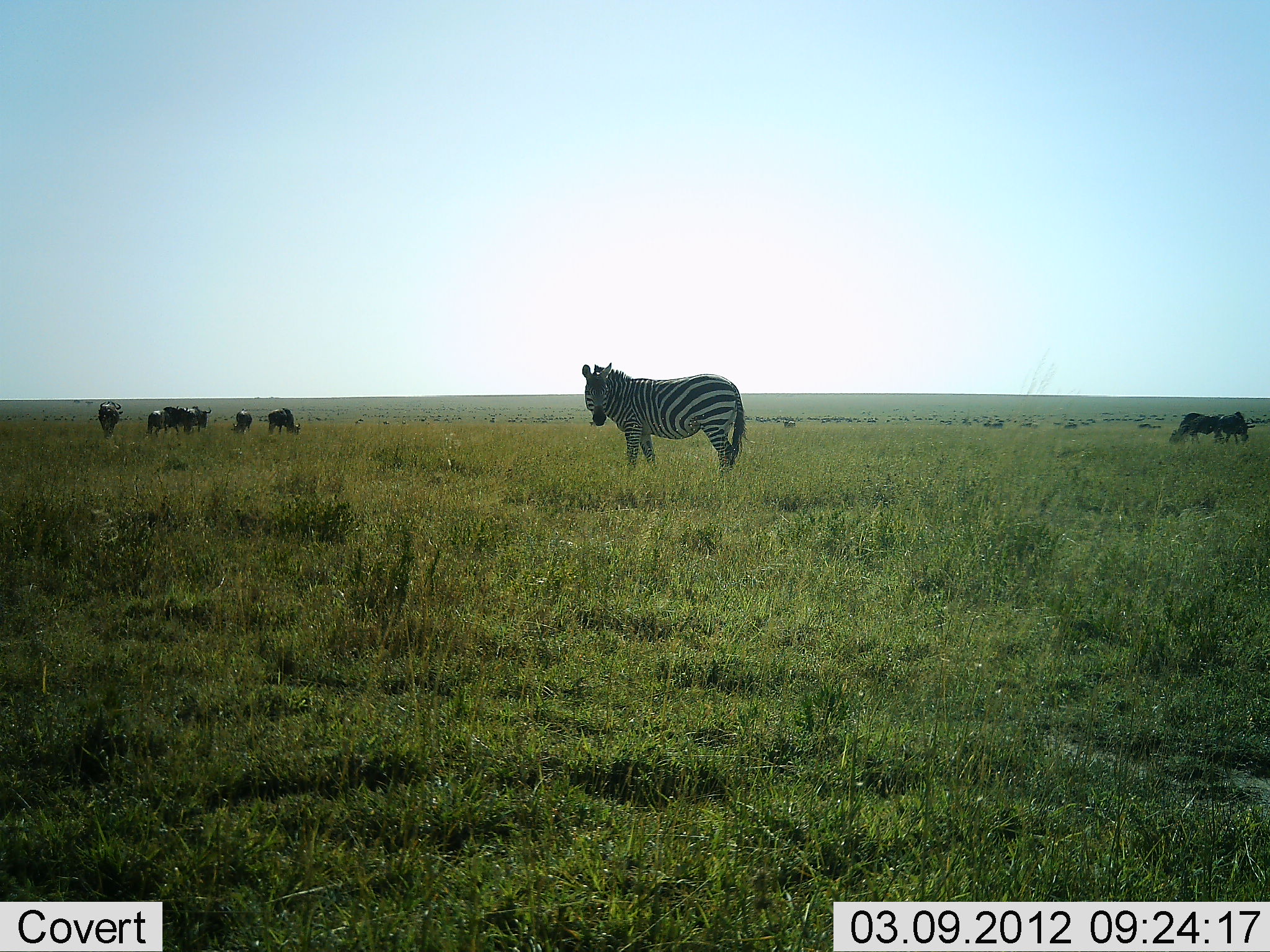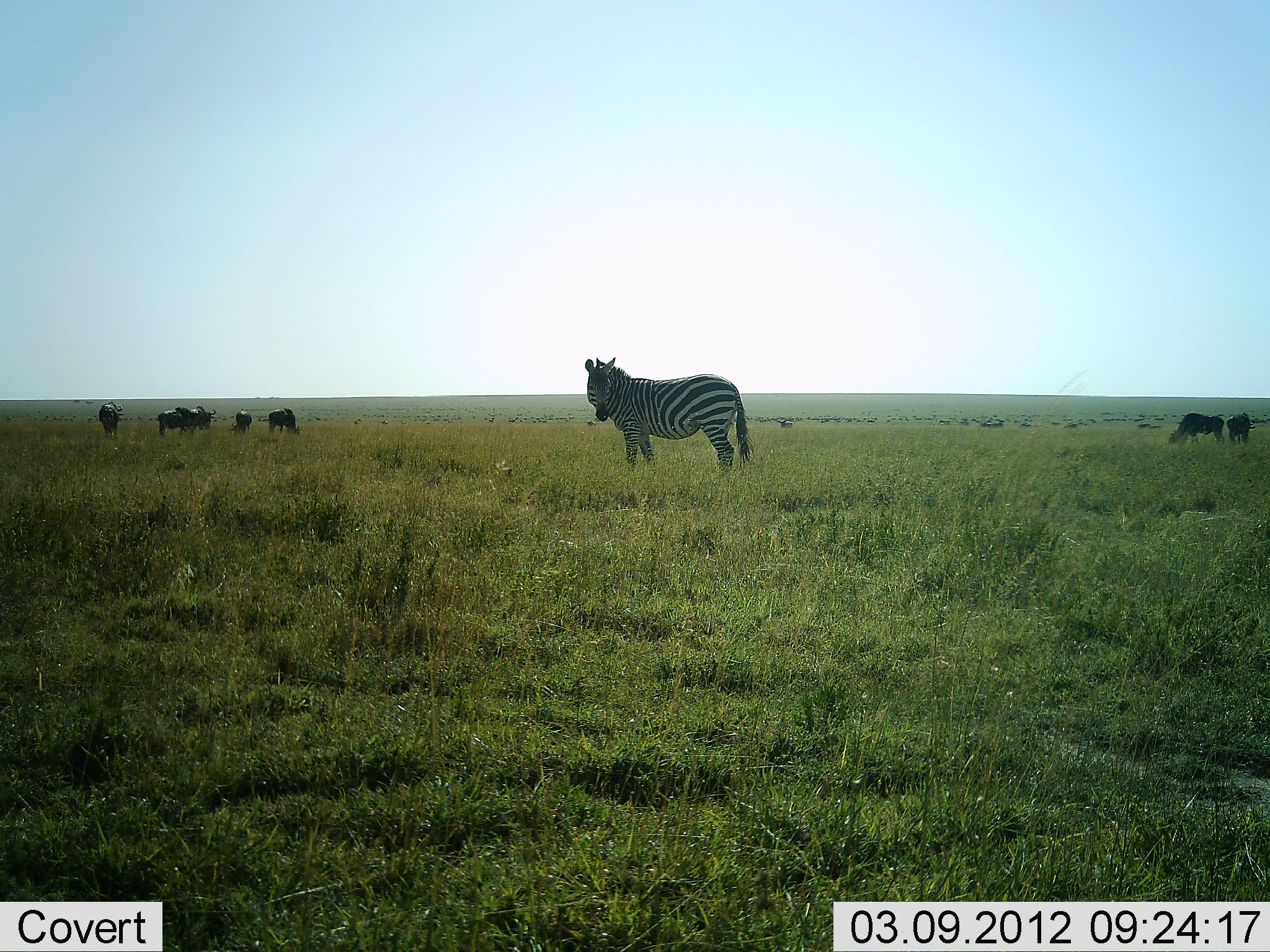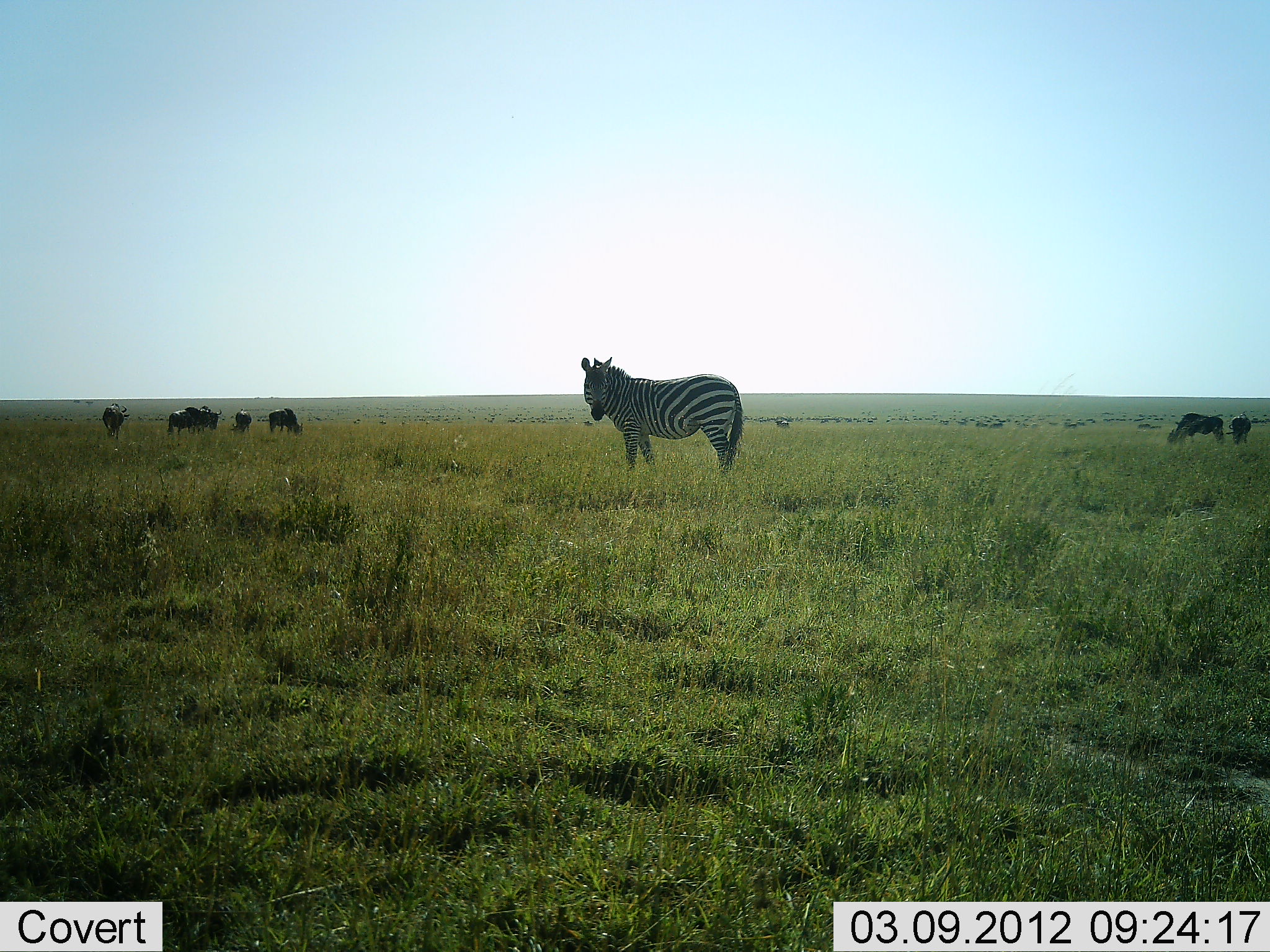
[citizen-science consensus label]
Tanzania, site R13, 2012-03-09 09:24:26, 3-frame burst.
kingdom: Animalia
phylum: Chordata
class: Mammalia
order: Artiodactyla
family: Bovidae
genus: Connochaetes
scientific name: Connochaetes taurinus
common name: blue wildebeest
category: wildebeest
Wildebeest (blue wildebeest) (Connochaetes taurinus), count 7. Behavior (volunteer vote fractions): standing 86%, resting 0%, moving 21%, interacting 0%. Young present (vote fraction): 0%. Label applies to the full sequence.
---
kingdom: Animalia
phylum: Chordata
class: Mammalia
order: Perissodactyla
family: Equidae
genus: Equus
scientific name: Equus quagga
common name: plains zebra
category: zebra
Zebra (plains zebra) (Equus quagga), count 1. Behavior (volunteer vote fractions): standing 88%, resting 0%, moving 6%, interacting 0%. Young present (vote fraction): 0%. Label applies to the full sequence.